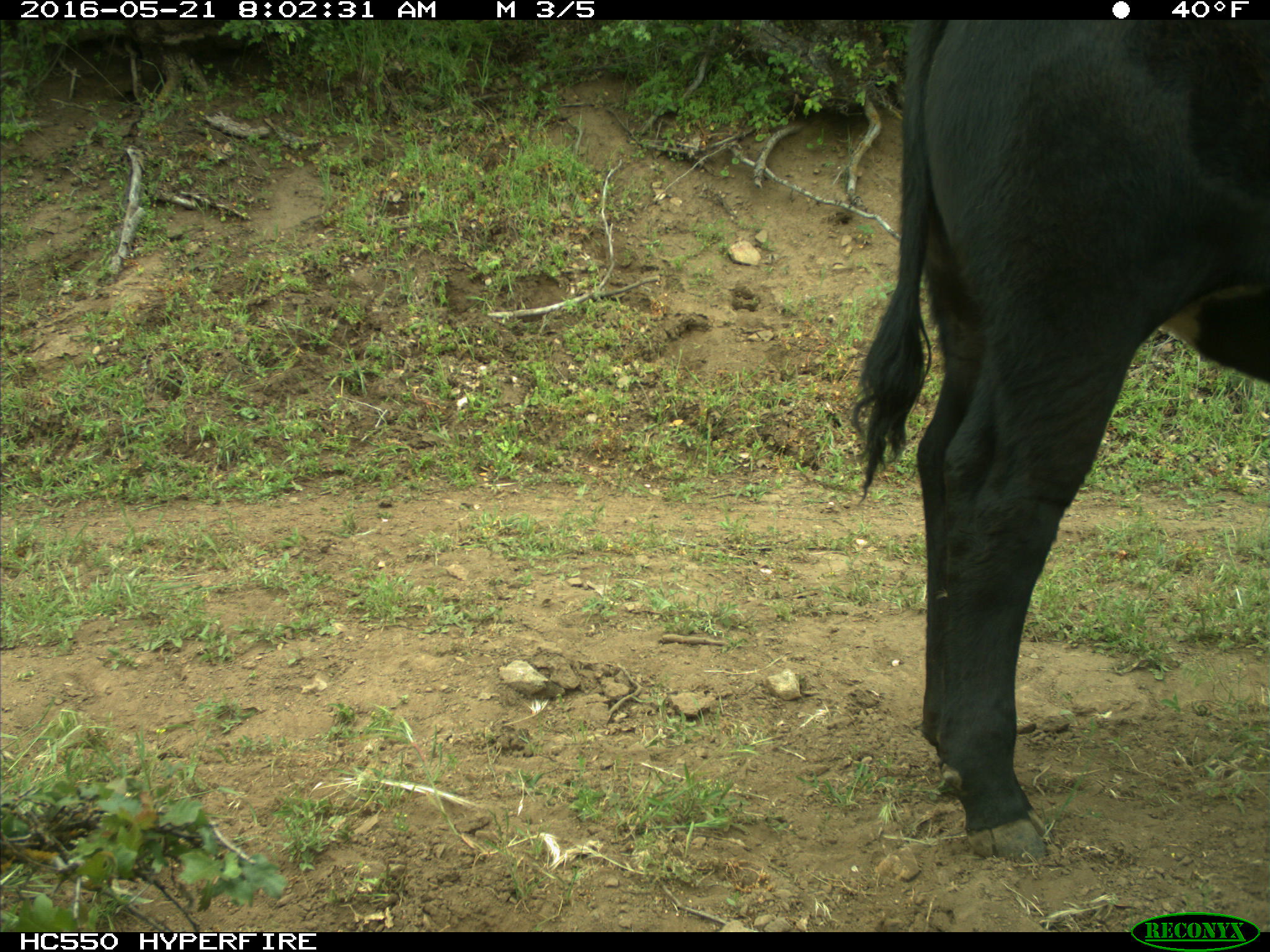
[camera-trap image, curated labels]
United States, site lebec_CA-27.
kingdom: Animalia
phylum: Chordata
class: Mammalia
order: Artiodactyla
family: Bovidae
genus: Bos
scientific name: Bos taurus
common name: domestic cow